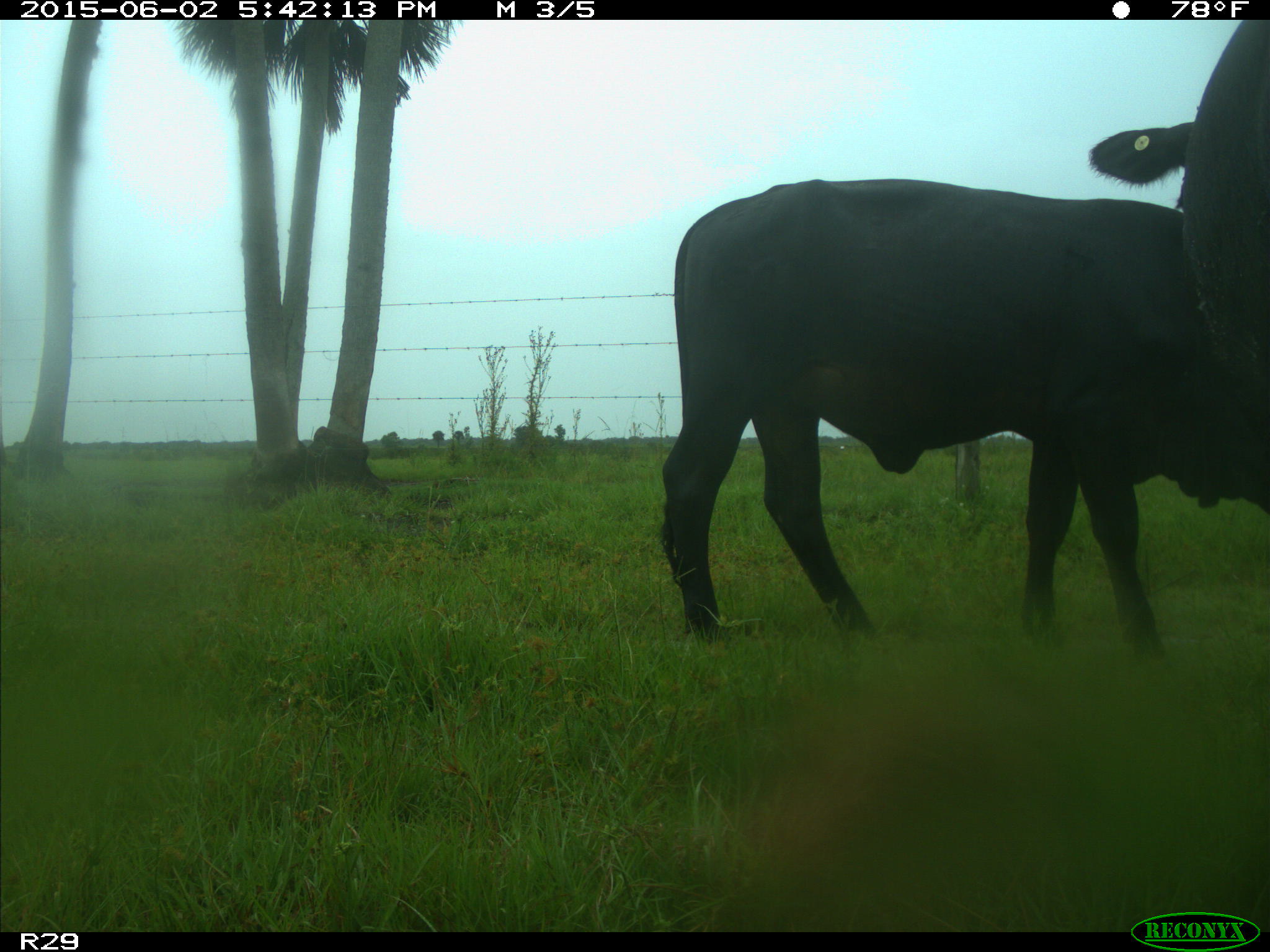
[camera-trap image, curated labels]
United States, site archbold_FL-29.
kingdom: Animalia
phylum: Chordata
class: Mammalia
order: Artiodactyla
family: Bovidae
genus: Bos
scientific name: Bos taurus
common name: domestic cow